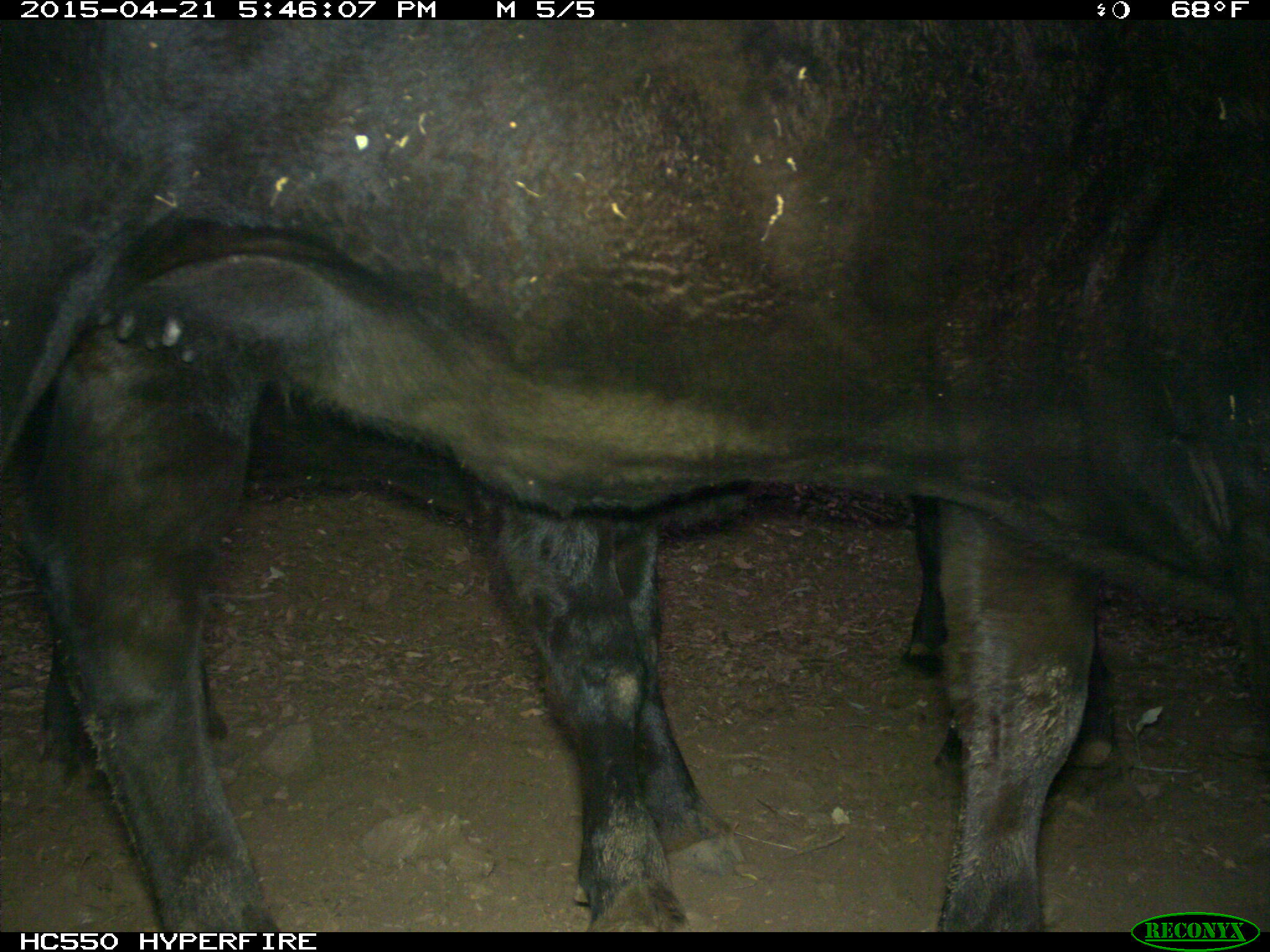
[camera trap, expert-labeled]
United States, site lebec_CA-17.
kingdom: Animalia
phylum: Chordata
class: Mammalia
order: Artiodactyla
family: Bovidae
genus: Bos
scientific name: Bos taurus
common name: domestic cow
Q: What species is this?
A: Bos taurus (domestic cow).